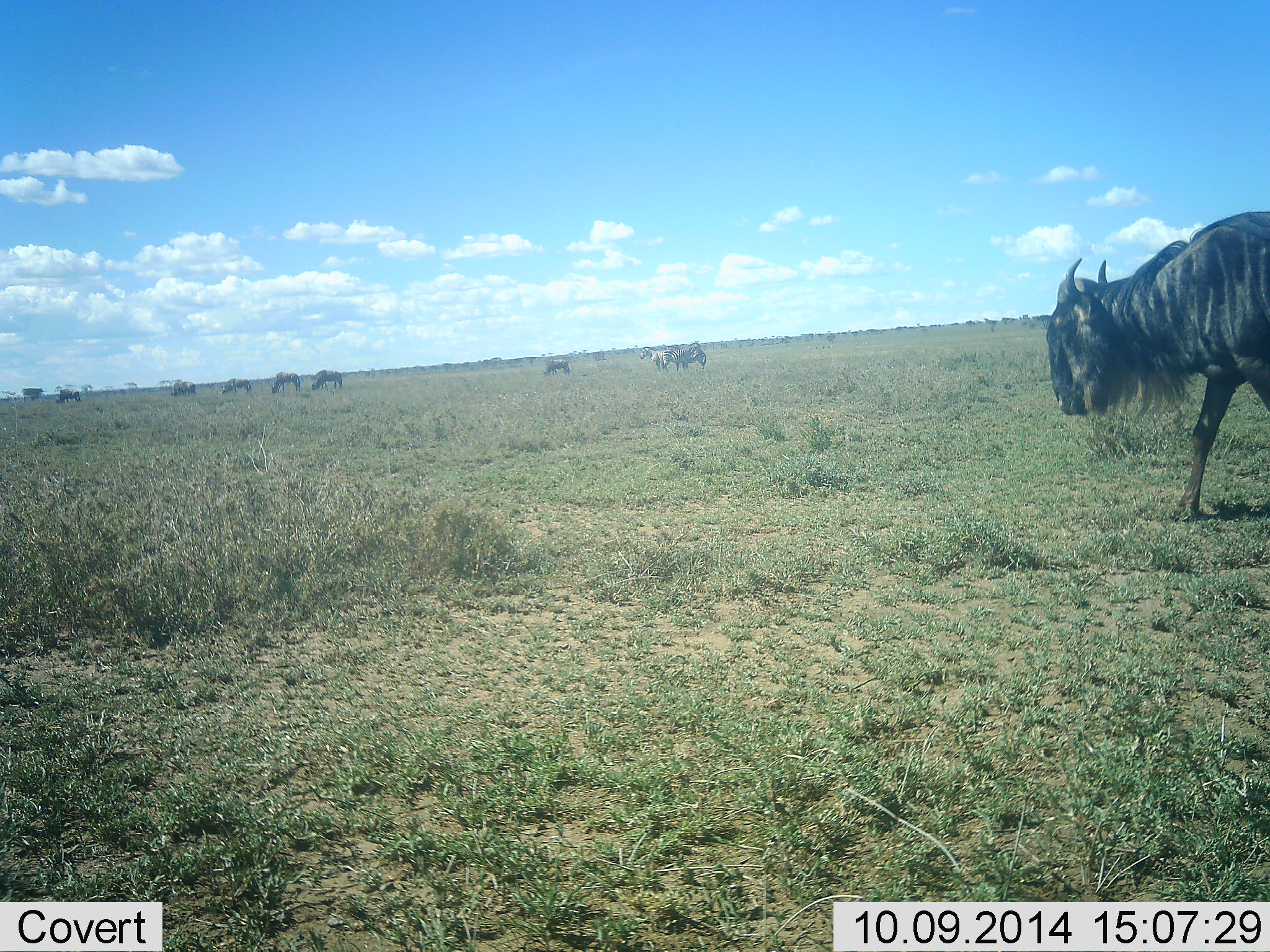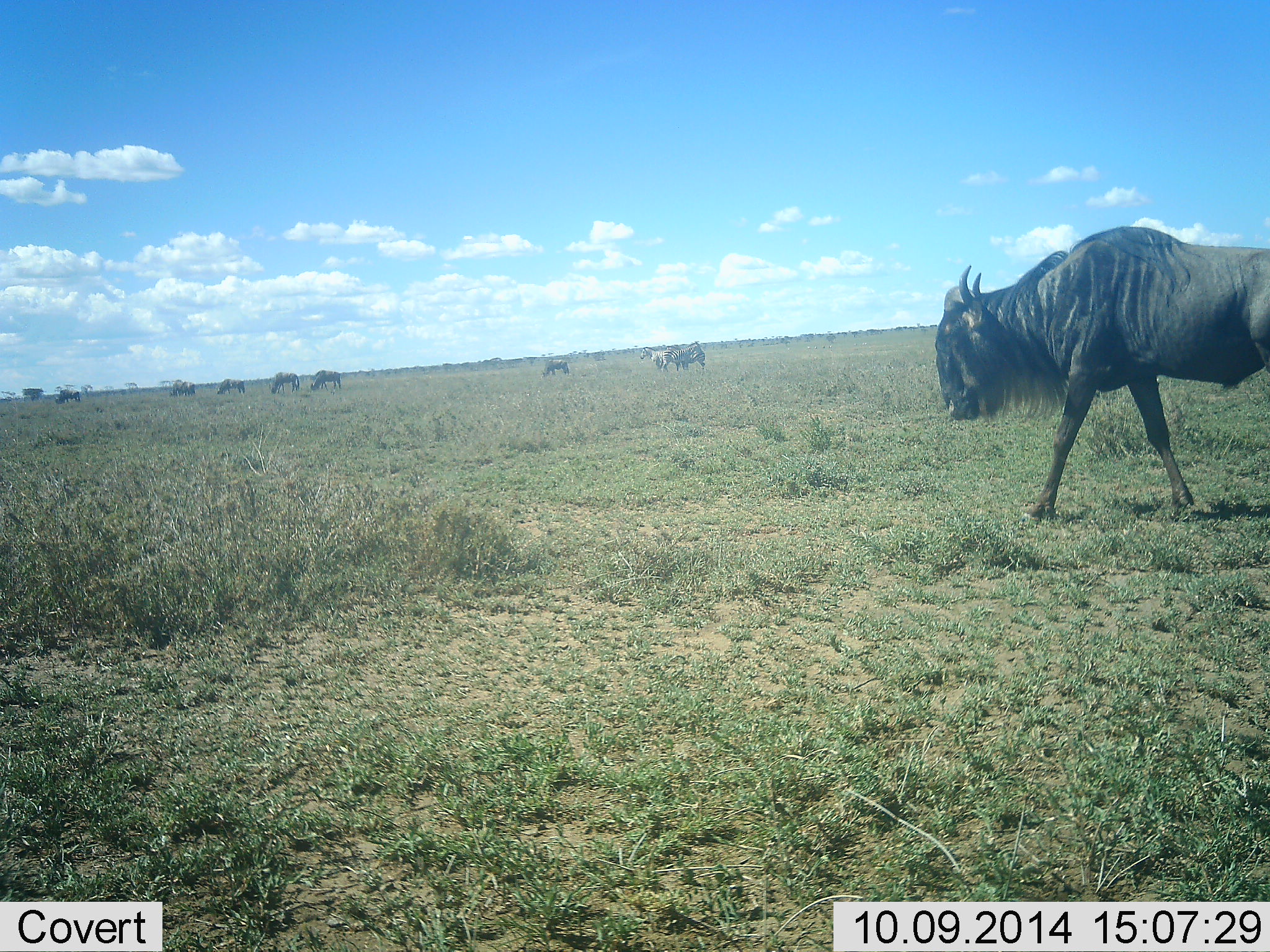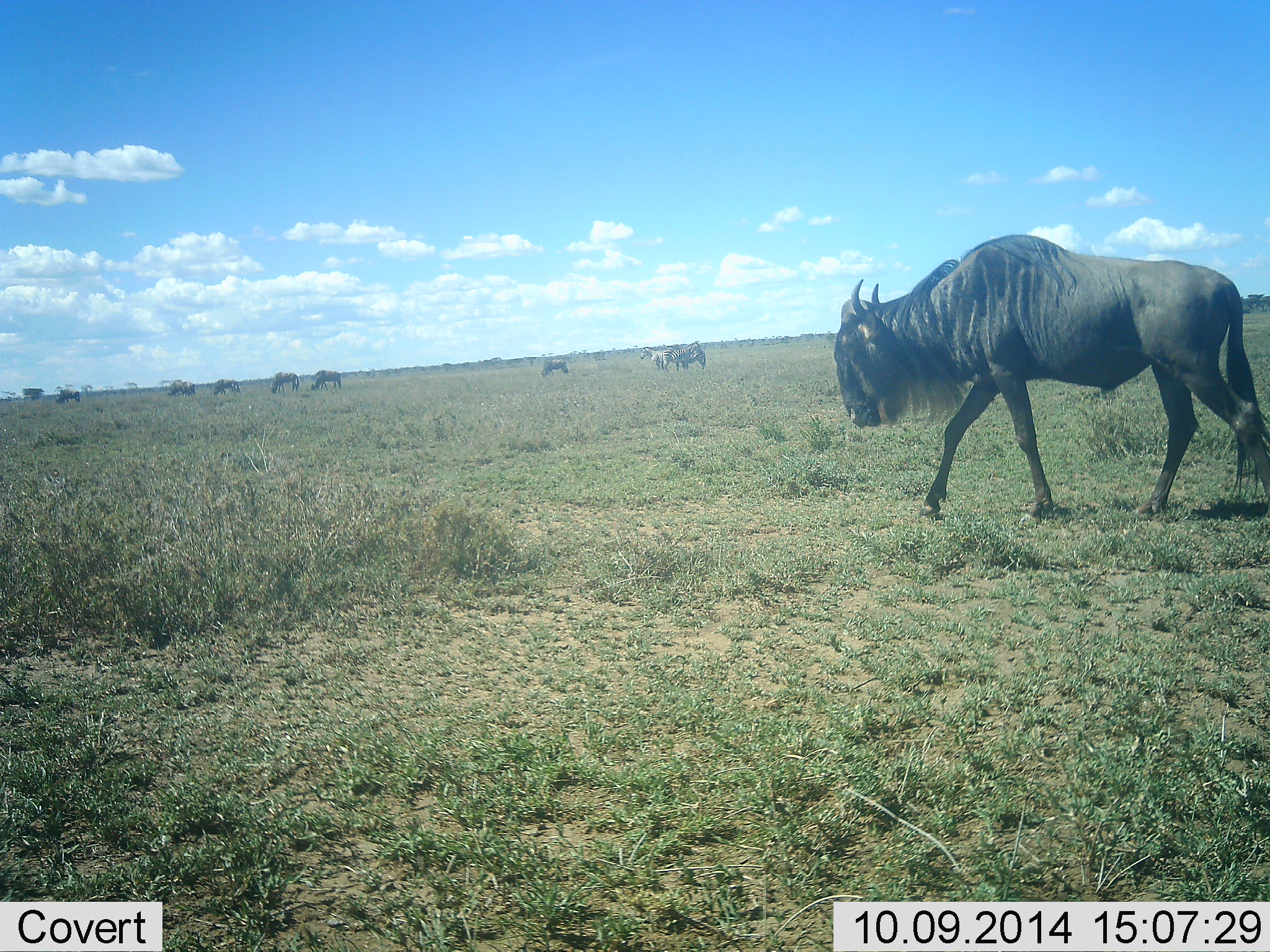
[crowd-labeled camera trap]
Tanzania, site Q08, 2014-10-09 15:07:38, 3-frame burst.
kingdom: Animalia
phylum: Chordata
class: Mammalia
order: Artiodactyla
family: Bovidae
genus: Connochaetes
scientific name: Connochaetes taurinus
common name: blue wildebeest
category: wildebeest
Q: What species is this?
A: Wildebeest (blue wildebeest) (Connochaetes taurinus).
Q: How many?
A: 9.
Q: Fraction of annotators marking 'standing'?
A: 30%.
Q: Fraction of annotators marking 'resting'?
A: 0%.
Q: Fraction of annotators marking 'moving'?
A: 90%.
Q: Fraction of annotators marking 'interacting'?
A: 0%.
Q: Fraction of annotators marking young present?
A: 0%.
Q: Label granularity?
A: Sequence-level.